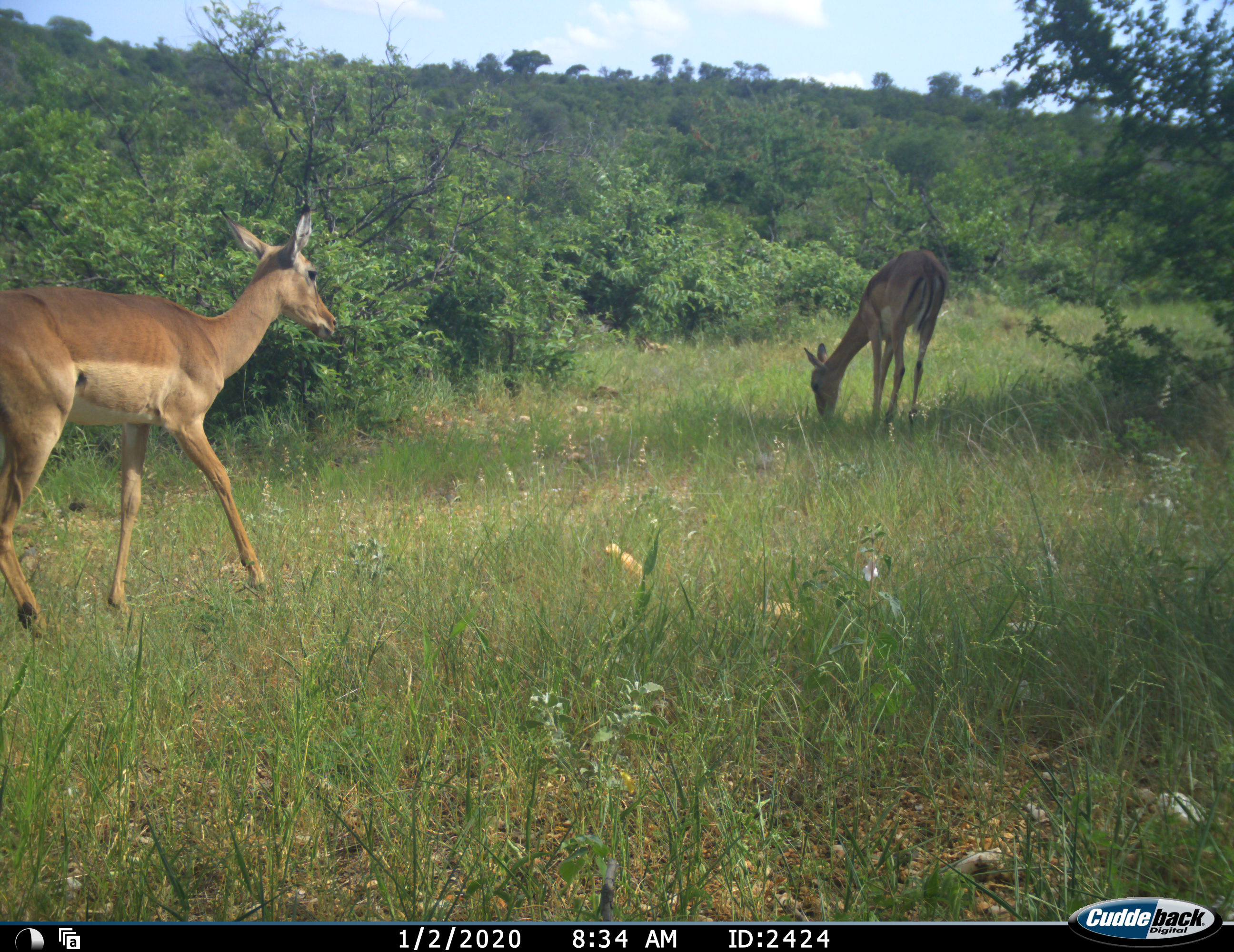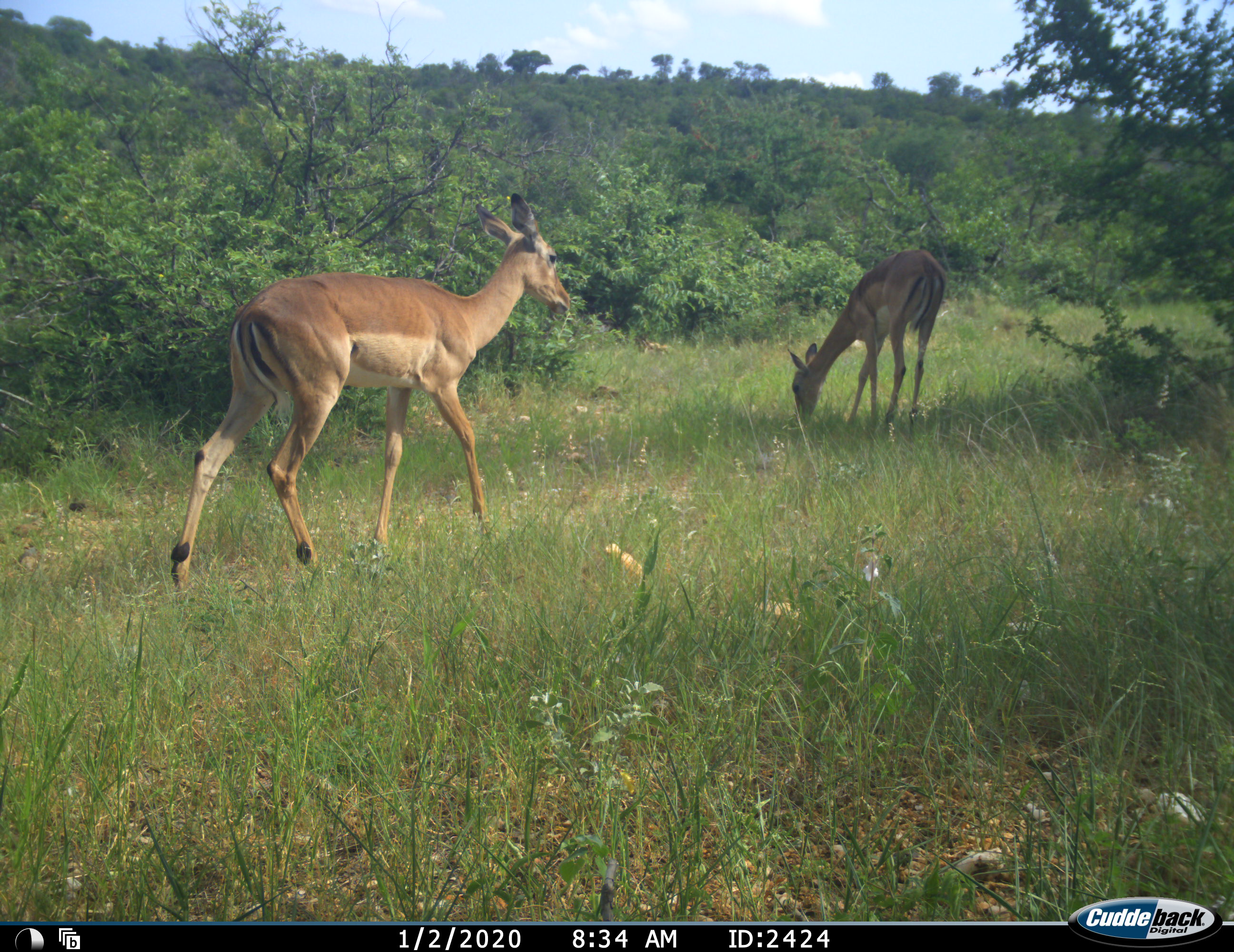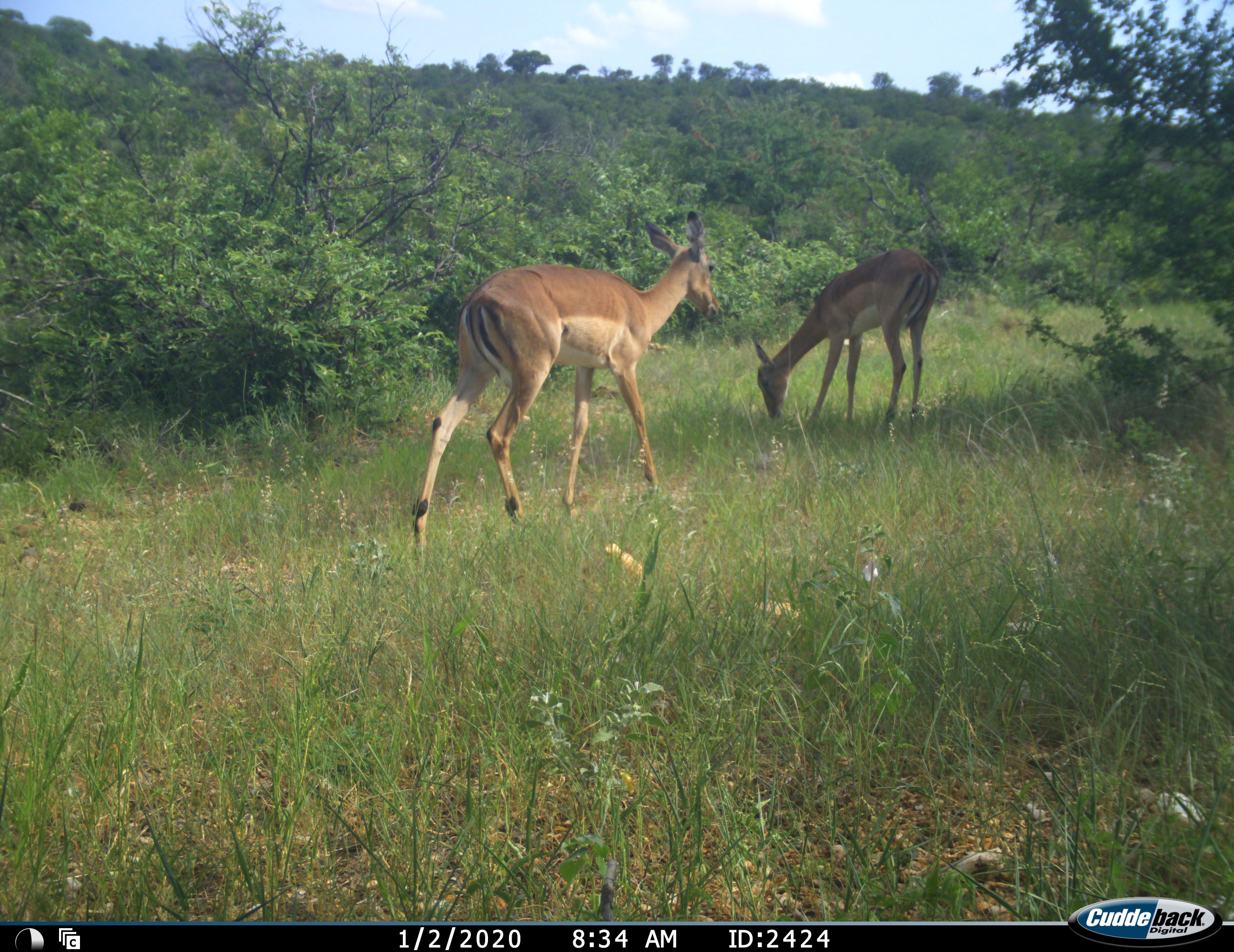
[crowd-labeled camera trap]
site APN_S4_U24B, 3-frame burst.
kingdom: Animalia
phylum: Chordata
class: Mammalia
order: Artiodactyla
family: Bovidae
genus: Aepyceros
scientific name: Aepyceros melampus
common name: impala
Impala (Aepyceros melampus), count 2. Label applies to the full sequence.